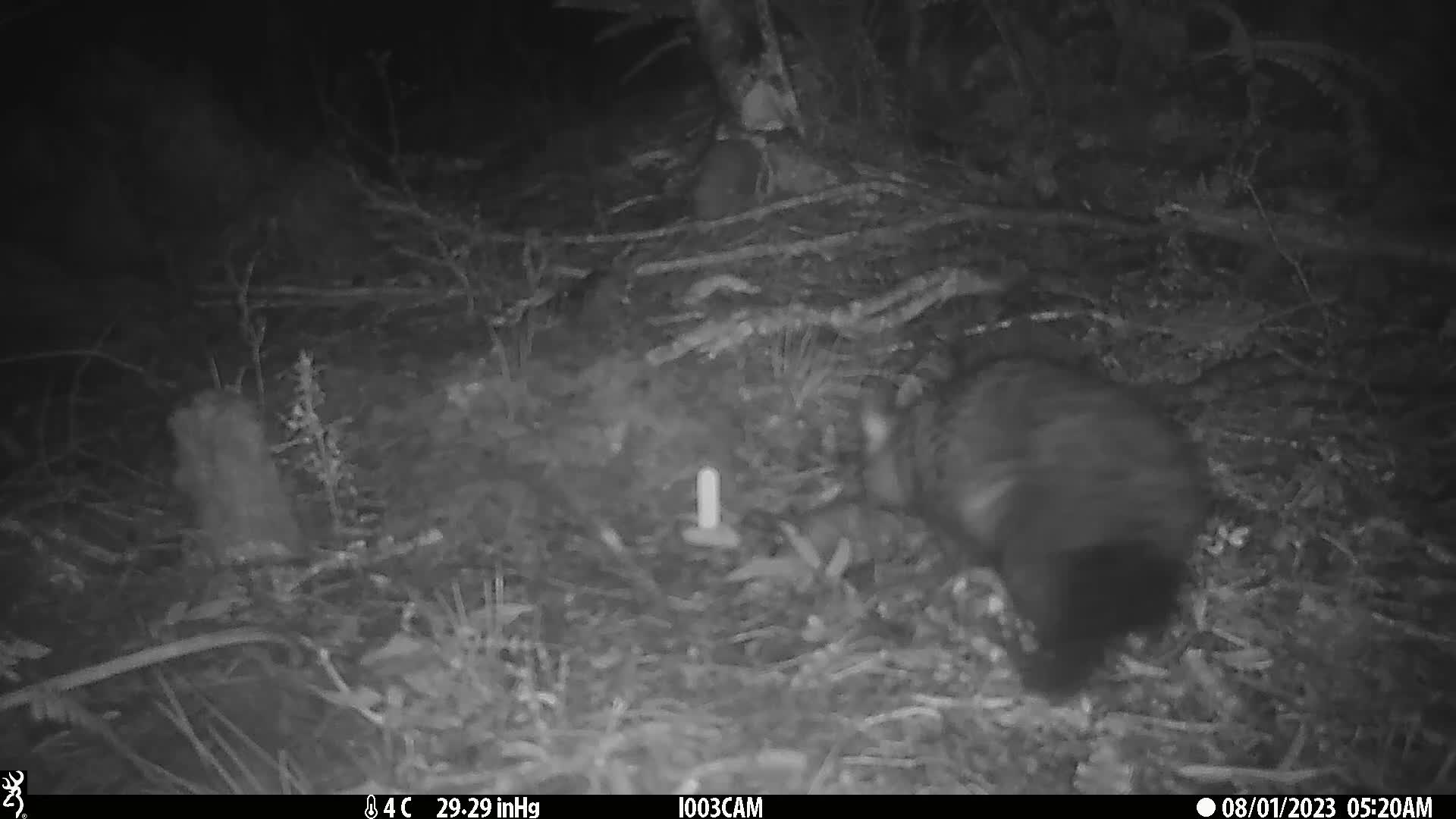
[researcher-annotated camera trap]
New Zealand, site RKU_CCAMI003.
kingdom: Animalia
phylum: Chordata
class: Mammalia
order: Diprotodontia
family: Phalangeridae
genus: Trichosurus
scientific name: Trichosurus vulpecula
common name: common brushtail possum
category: possum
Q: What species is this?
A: Possum (common brushtail possum) (Trichosurus vulpecula).